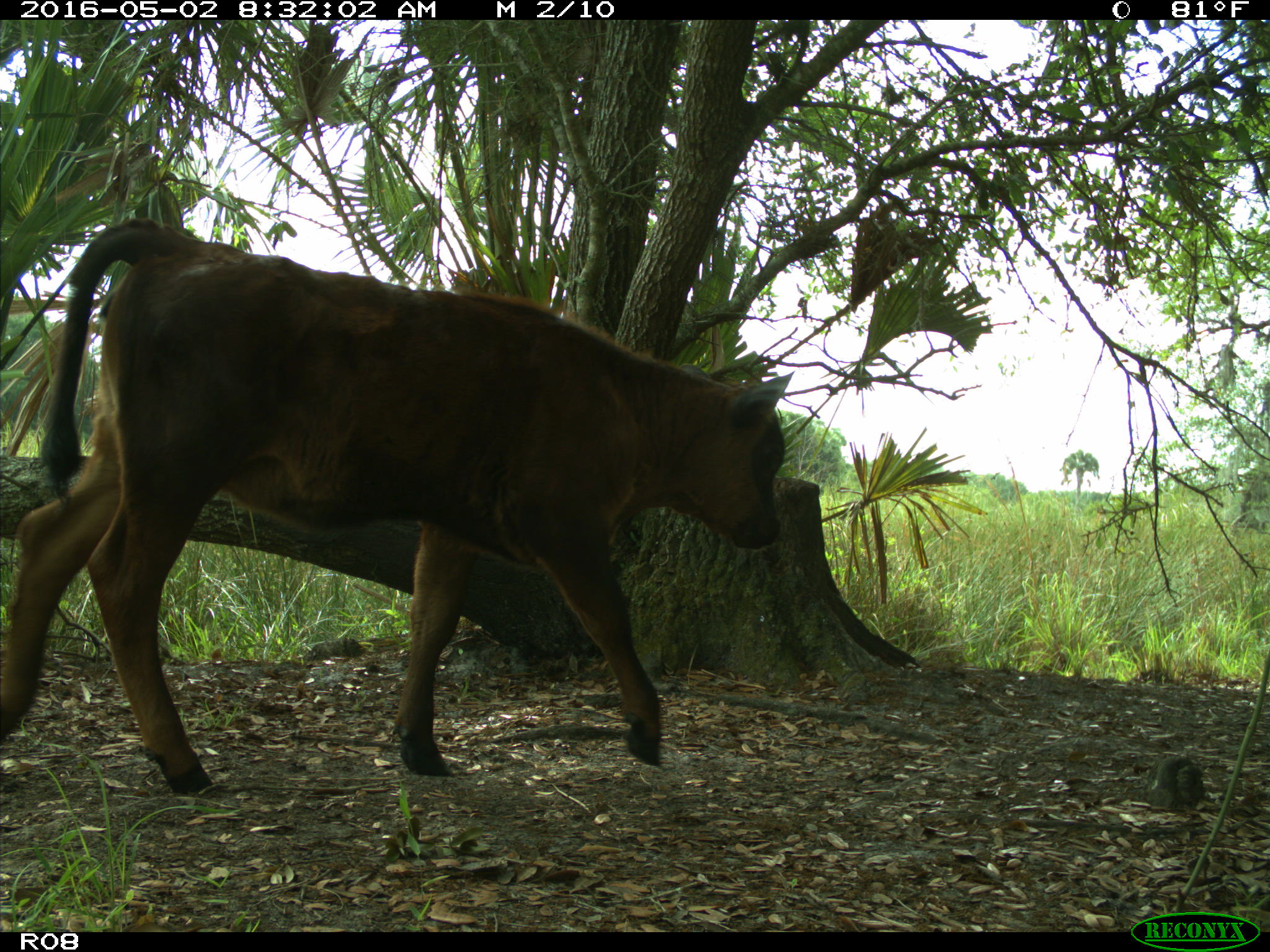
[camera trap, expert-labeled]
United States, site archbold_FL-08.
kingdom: Animalia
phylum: Chordata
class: Mammalia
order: Artiodactyla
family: Bovidae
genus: Bos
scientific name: Bos taurus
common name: domestic cow